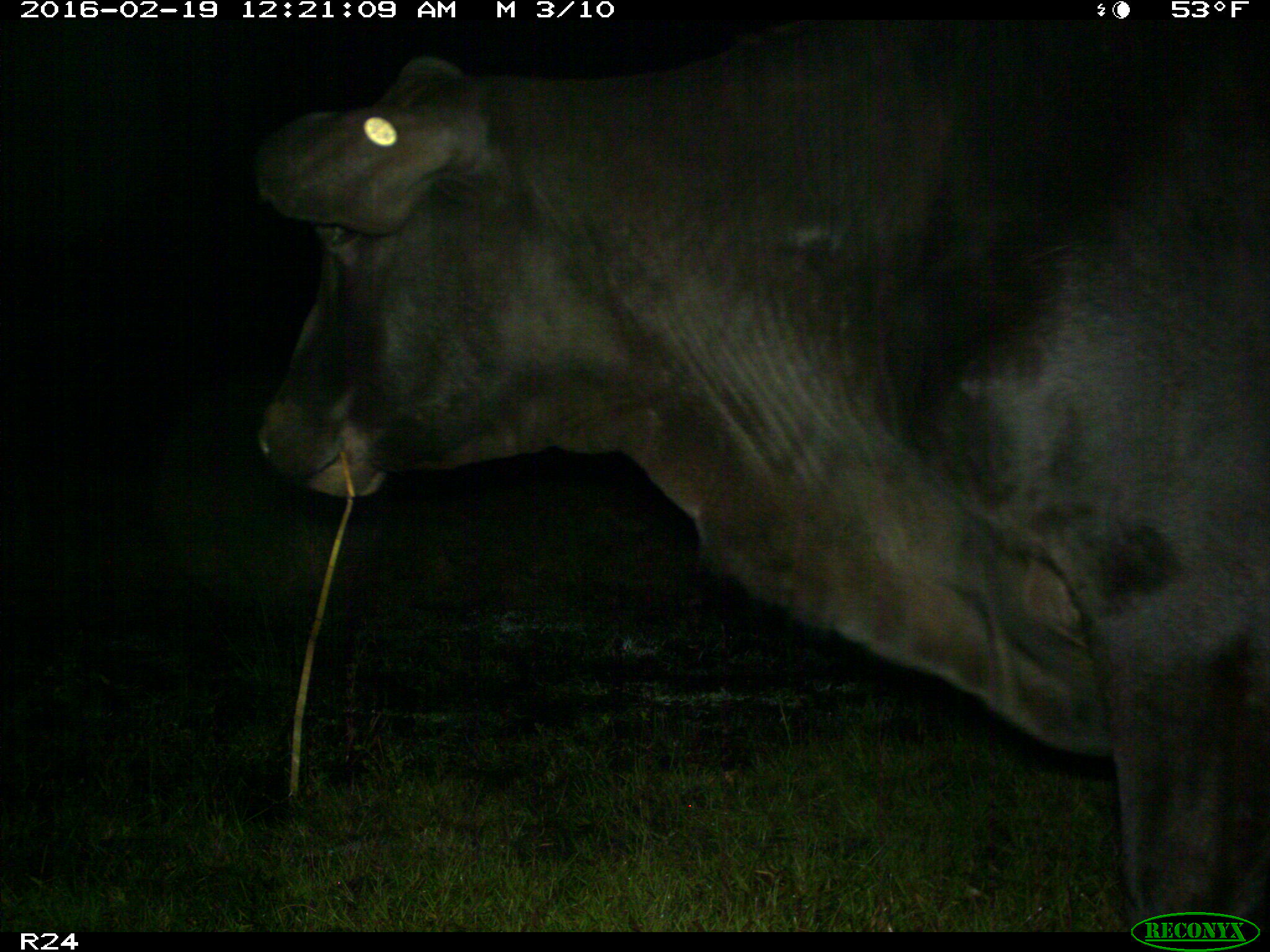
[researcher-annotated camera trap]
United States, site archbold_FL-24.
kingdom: Animalia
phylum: Chordata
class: Mammalia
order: Artiodactyla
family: Bovidae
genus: Bos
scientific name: Bos taurus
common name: domestic cow